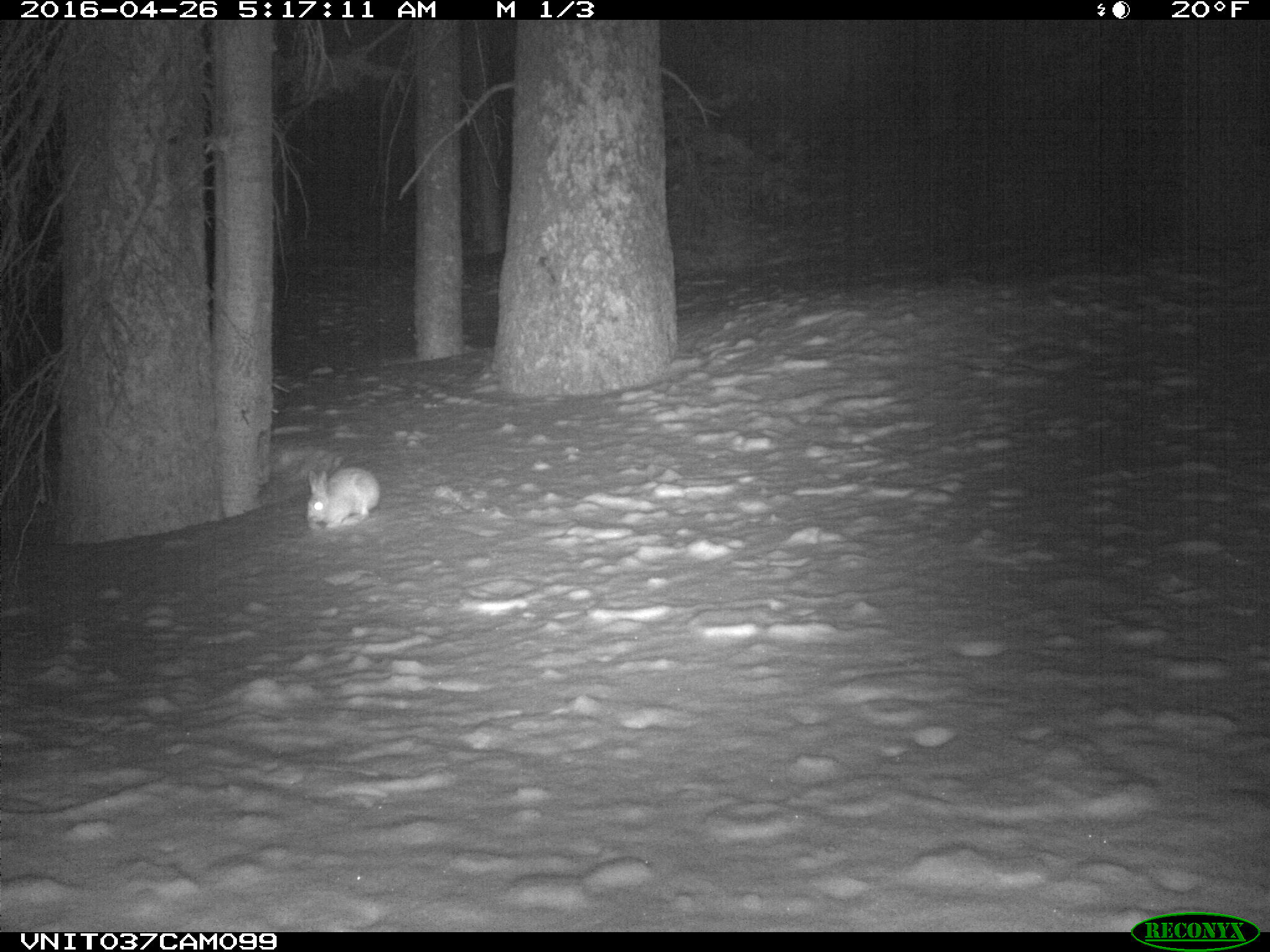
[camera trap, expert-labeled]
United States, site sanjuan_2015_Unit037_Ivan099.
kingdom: Animalia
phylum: Chordata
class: Mammalia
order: Lagomorpha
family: Leporidae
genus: Lepus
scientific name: Lepus americanus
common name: snowshoe hare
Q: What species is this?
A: Lepus americanus (snowshoe hare).